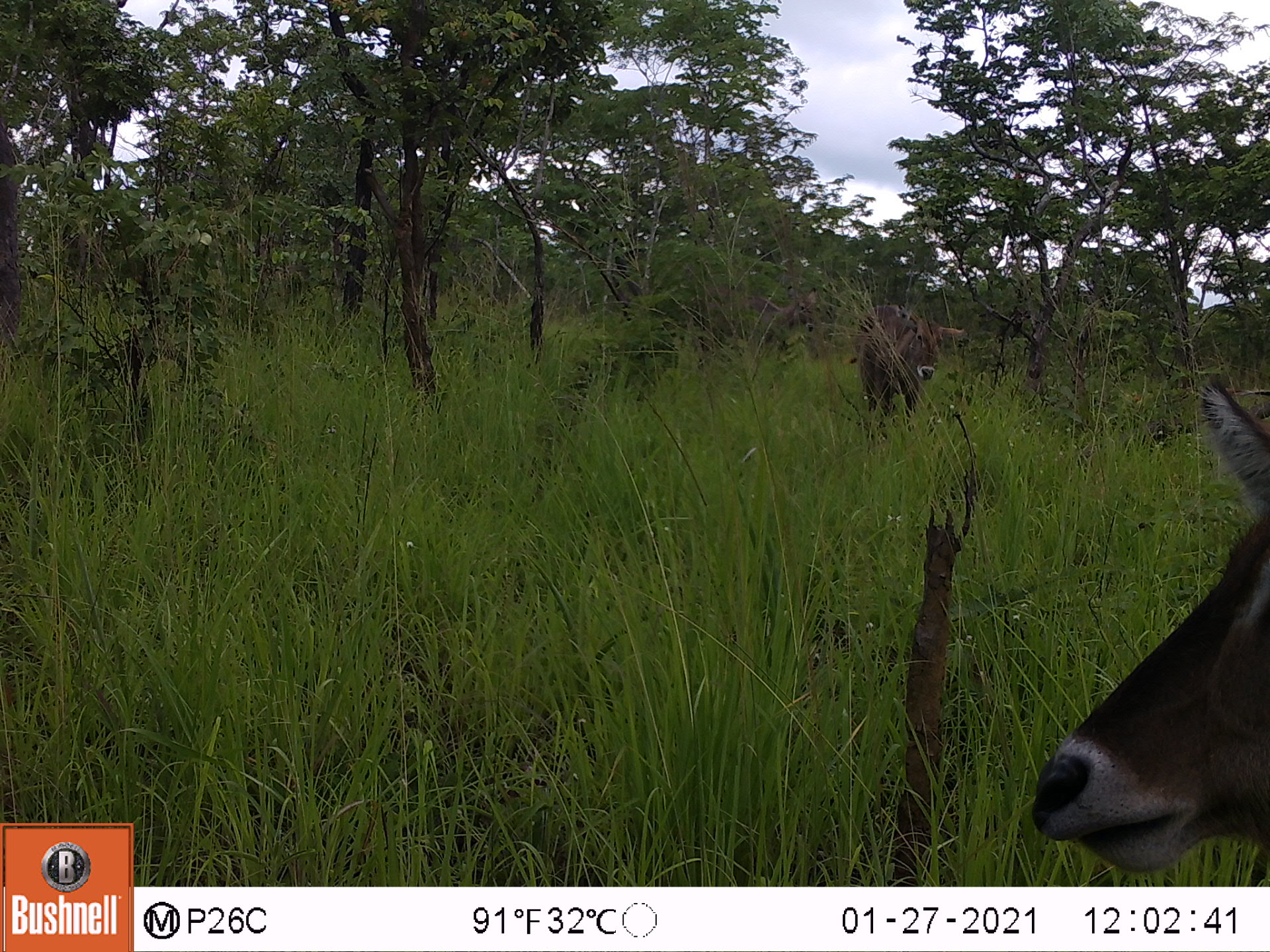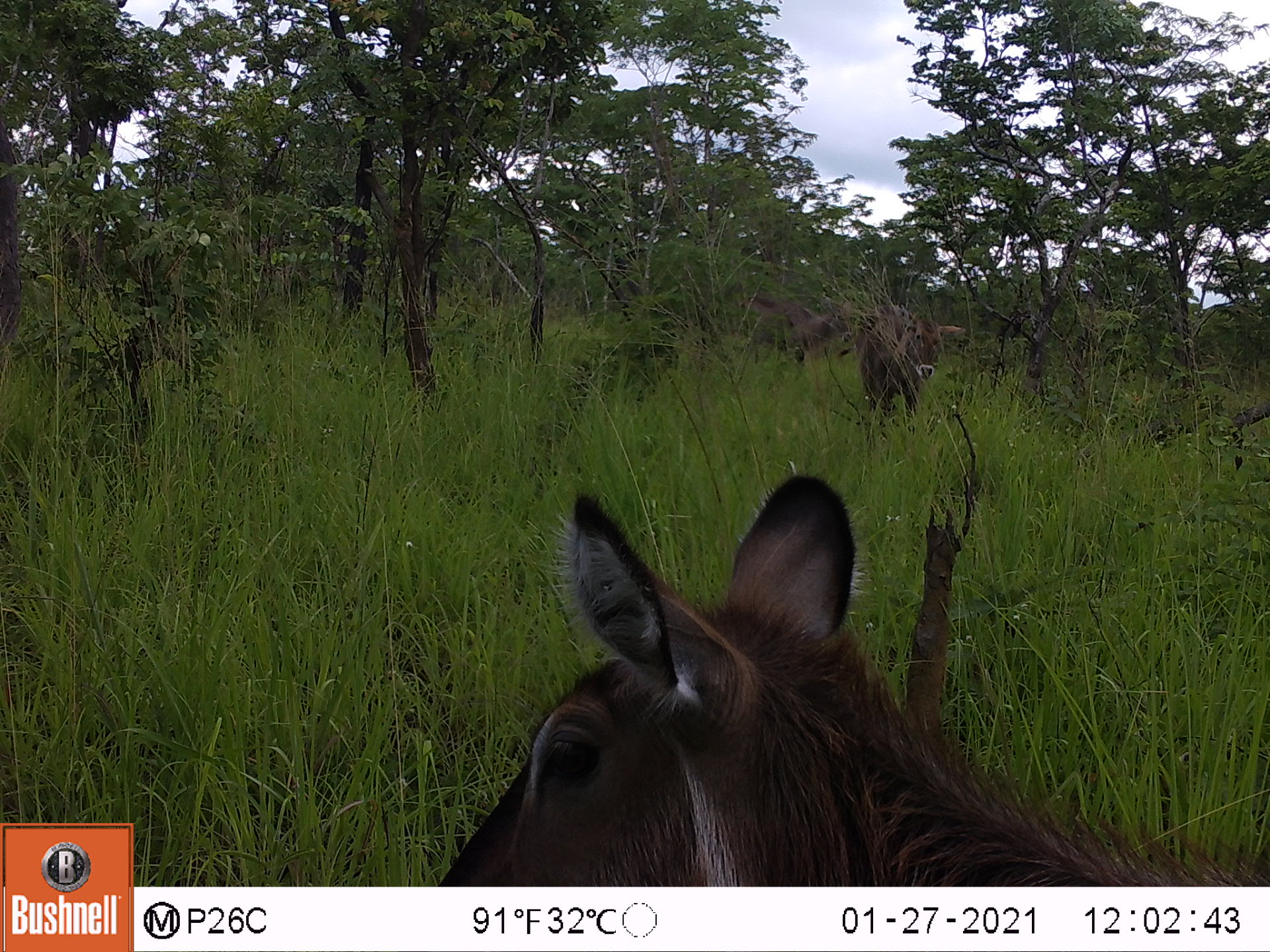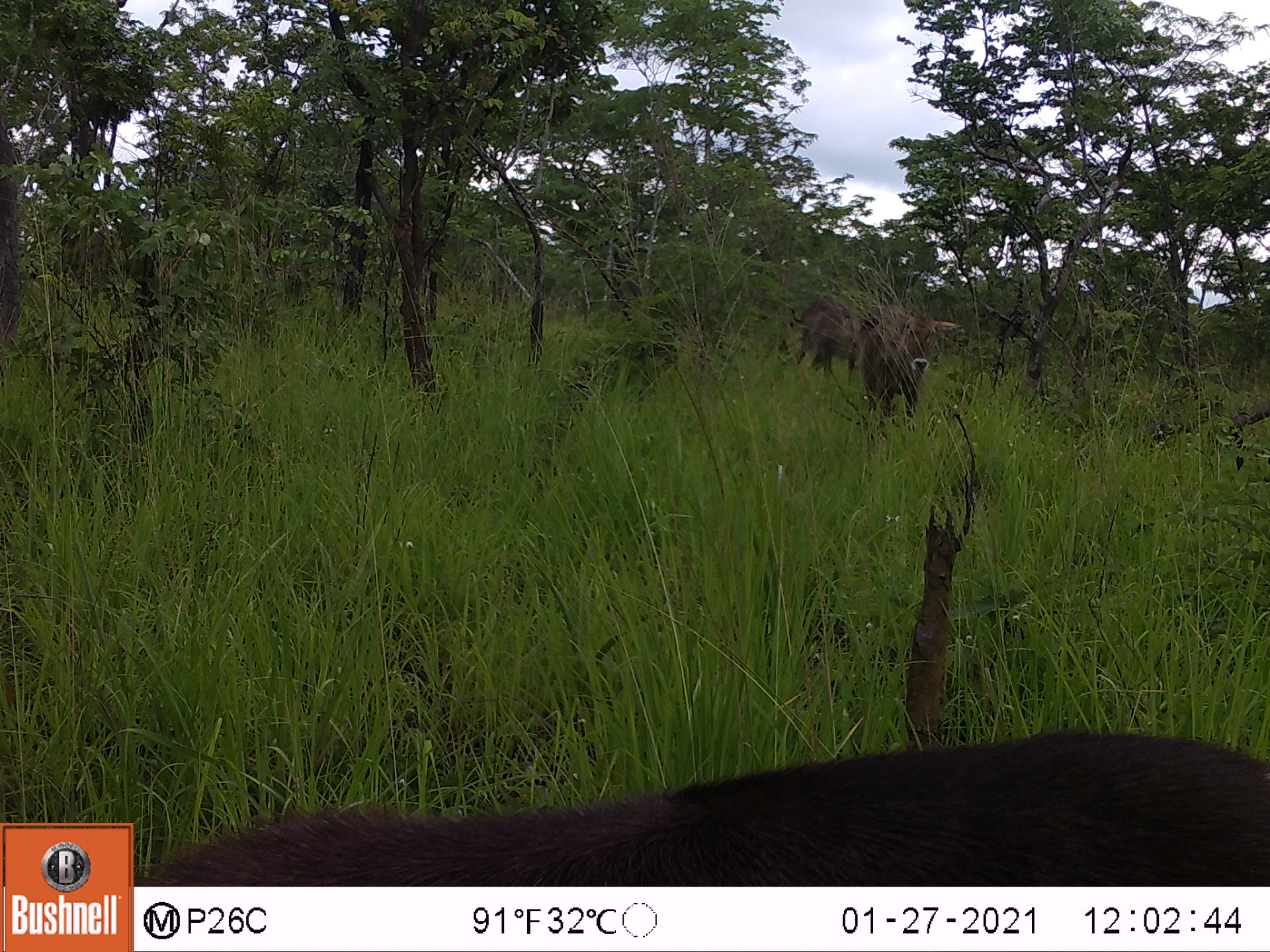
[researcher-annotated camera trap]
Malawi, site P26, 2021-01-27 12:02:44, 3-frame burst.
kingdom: Animalia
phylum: Chordata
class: Mammalia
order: Artiodactyla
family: Bovidae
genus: Kobus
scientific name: Kobus ellipsiprymnus ellipsiprymnus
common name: common waterbuck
Common waterbuck (Kobus ellipsiprymnus ellipsiprymnus), count 3.